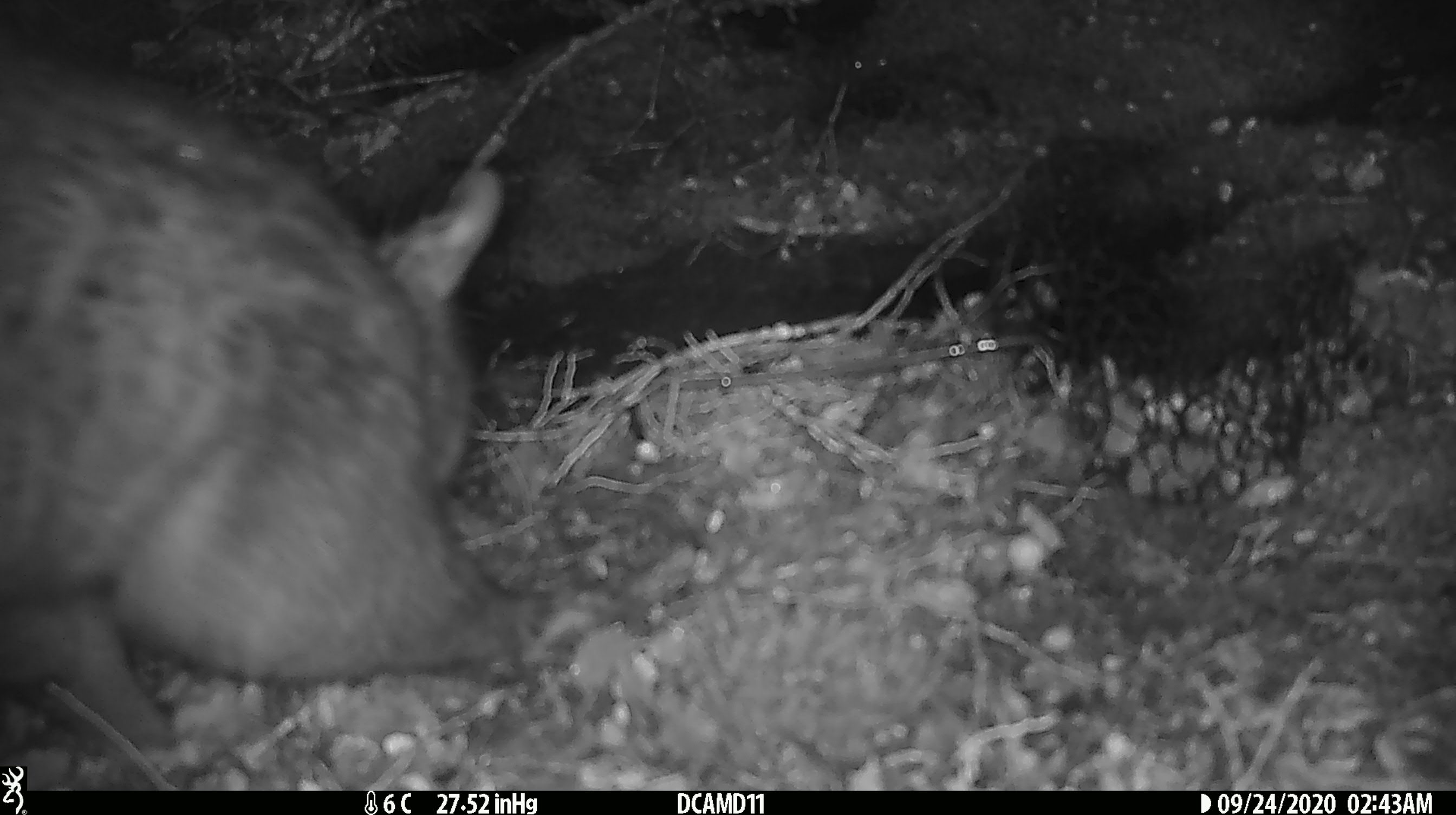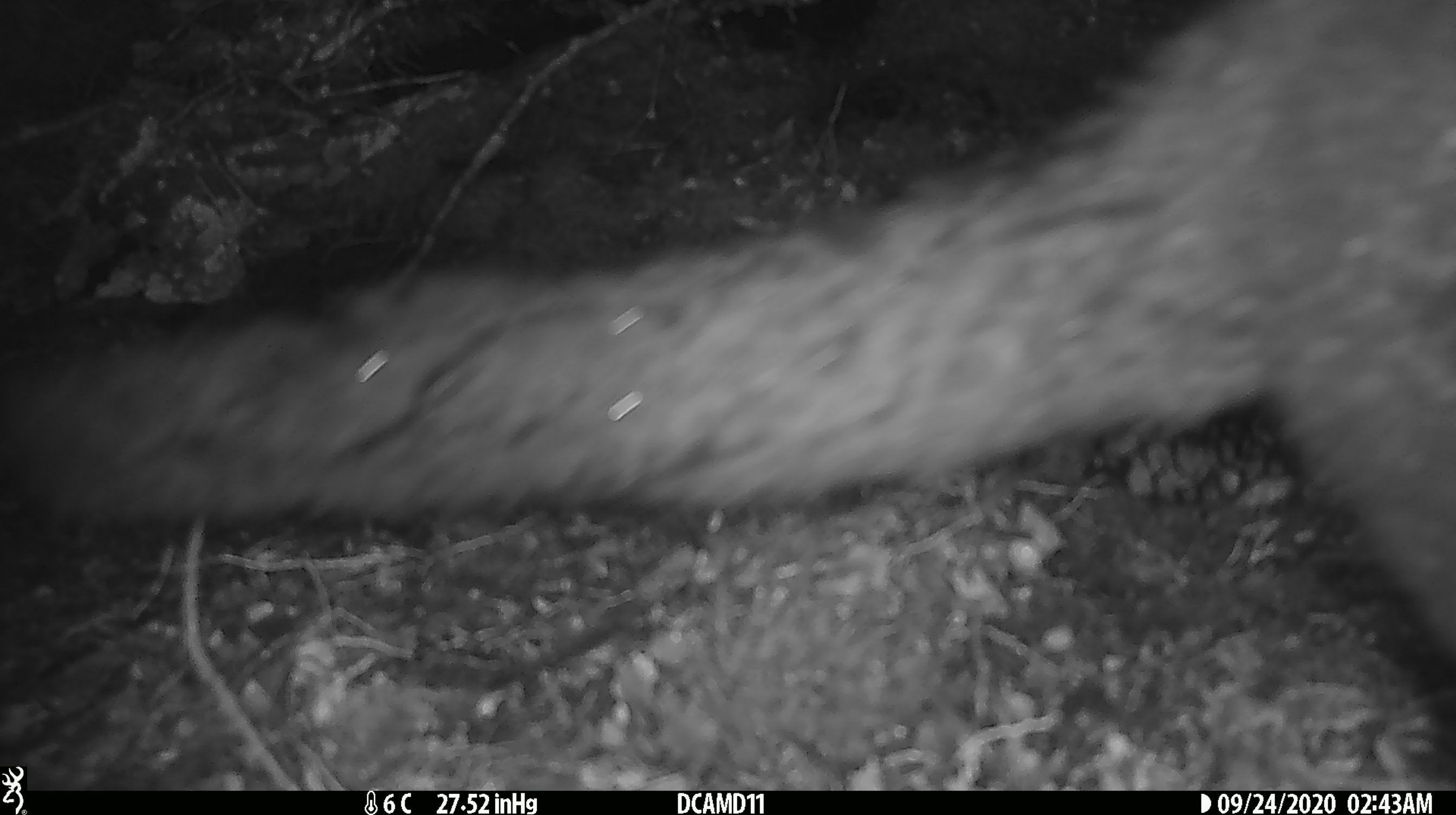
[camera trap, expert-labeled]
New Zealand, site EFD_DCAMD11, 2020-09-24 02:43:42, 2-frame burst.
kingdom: Animalia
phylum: Chordata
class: Mammalia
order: Diprotodontia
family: Phalangeridae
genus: Trichosurus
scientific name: Trichosurus vulpecula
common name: common brushtail possum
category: possum